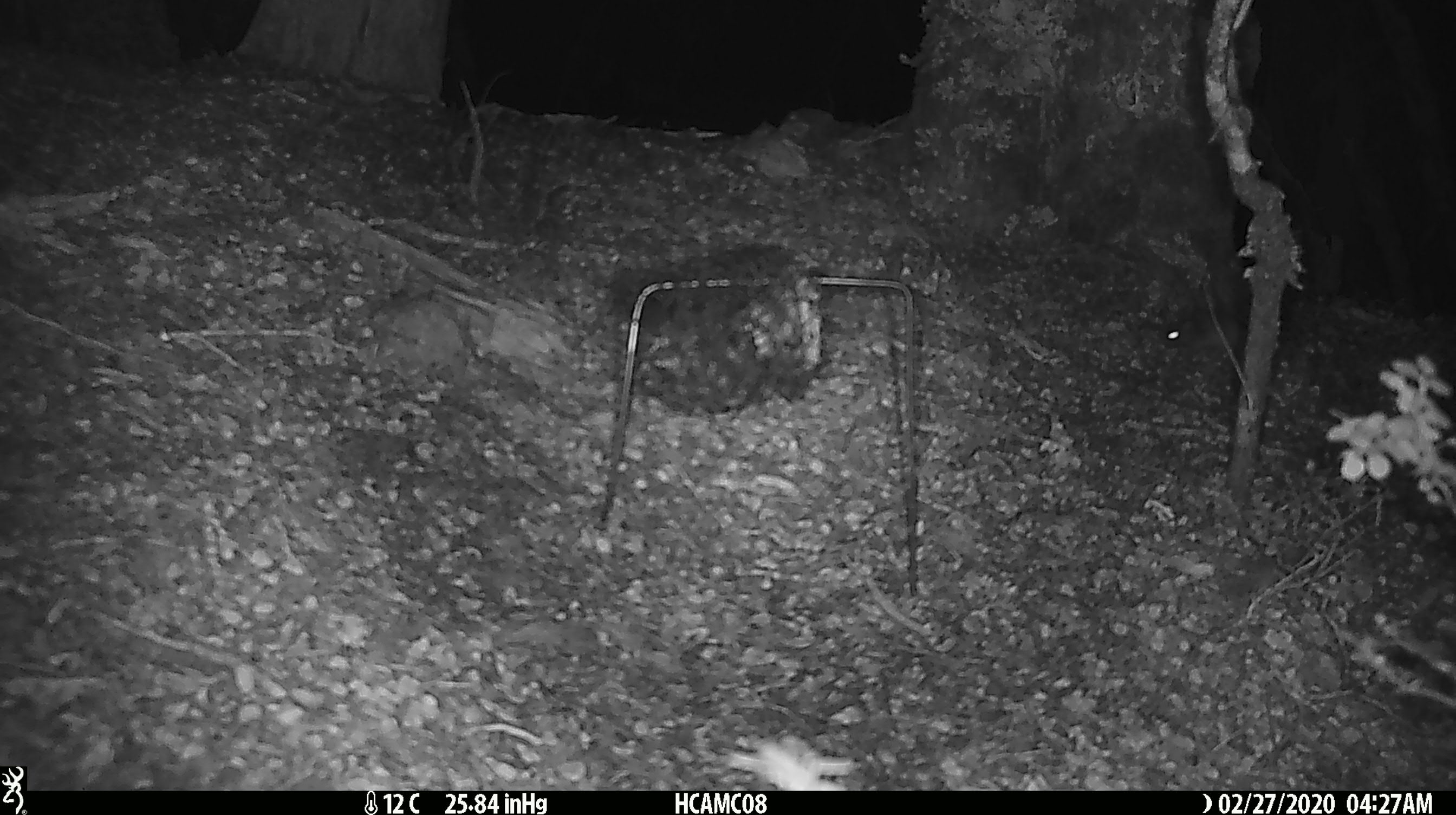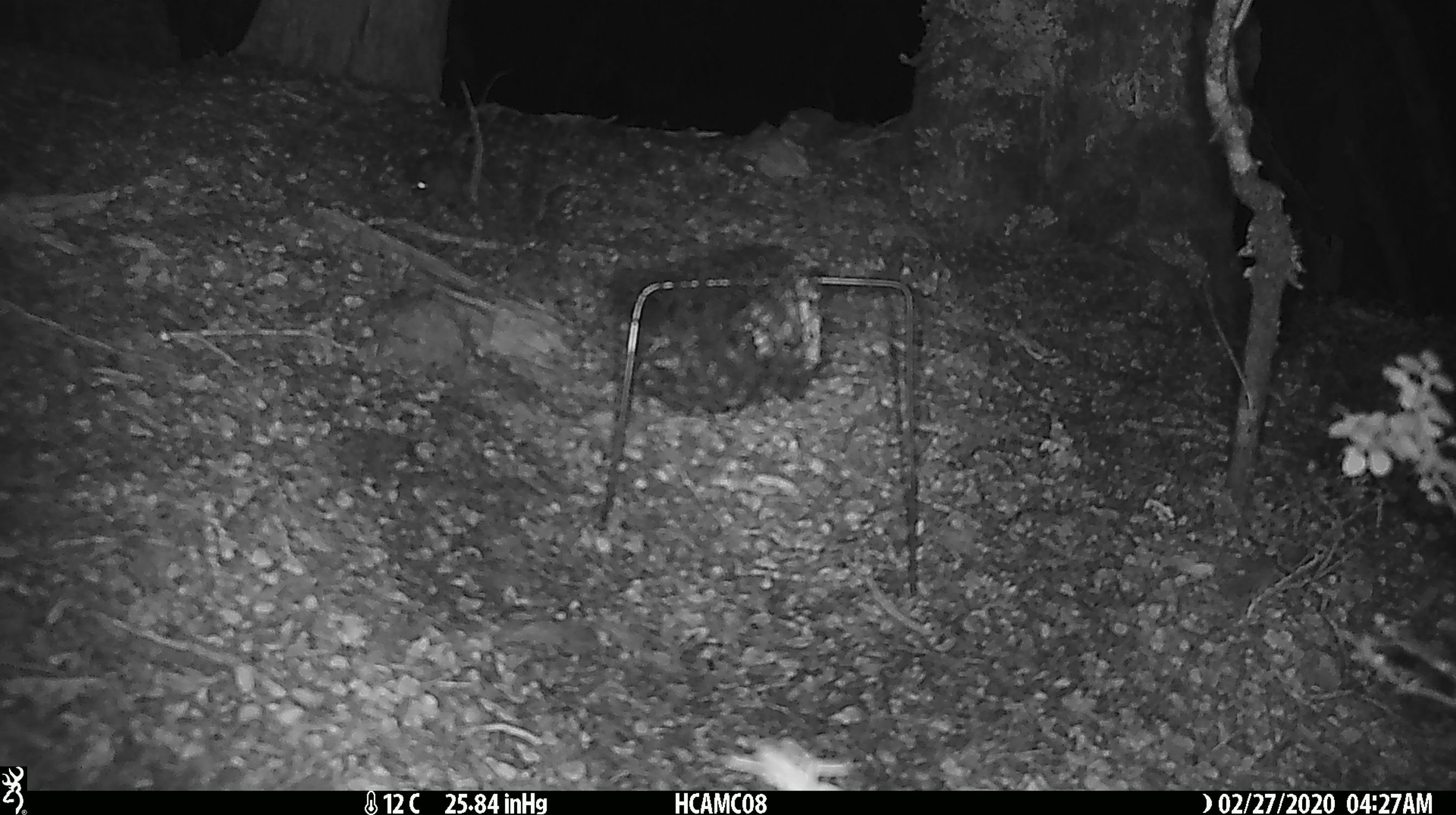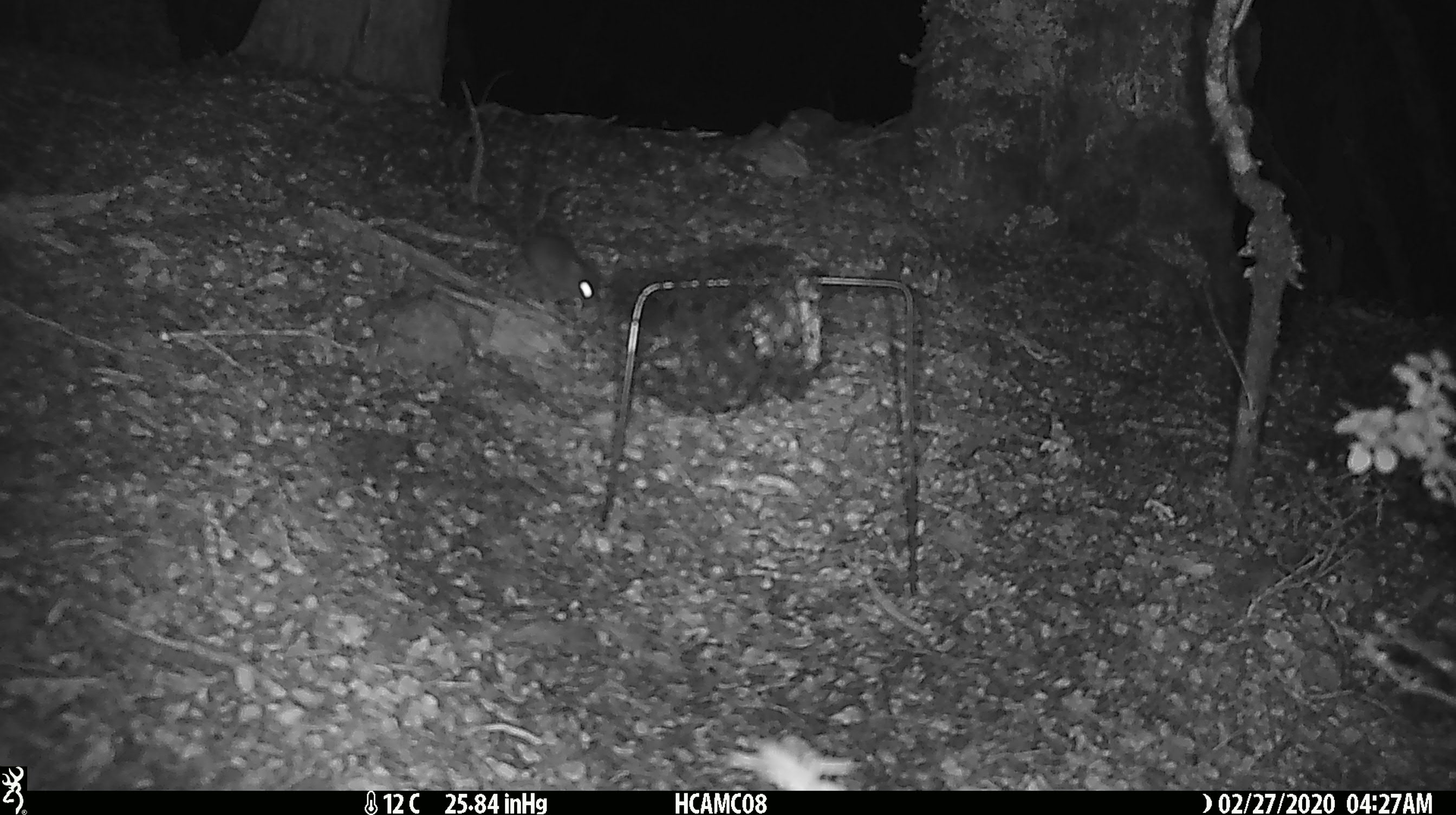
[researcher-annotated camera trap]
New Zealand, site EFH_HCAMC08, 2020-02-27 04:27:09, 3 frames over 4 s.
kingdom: Animalia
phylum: Chordata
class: Mammalia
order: Rodentia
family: Muridae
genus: Mus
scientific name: Mus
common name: mouse